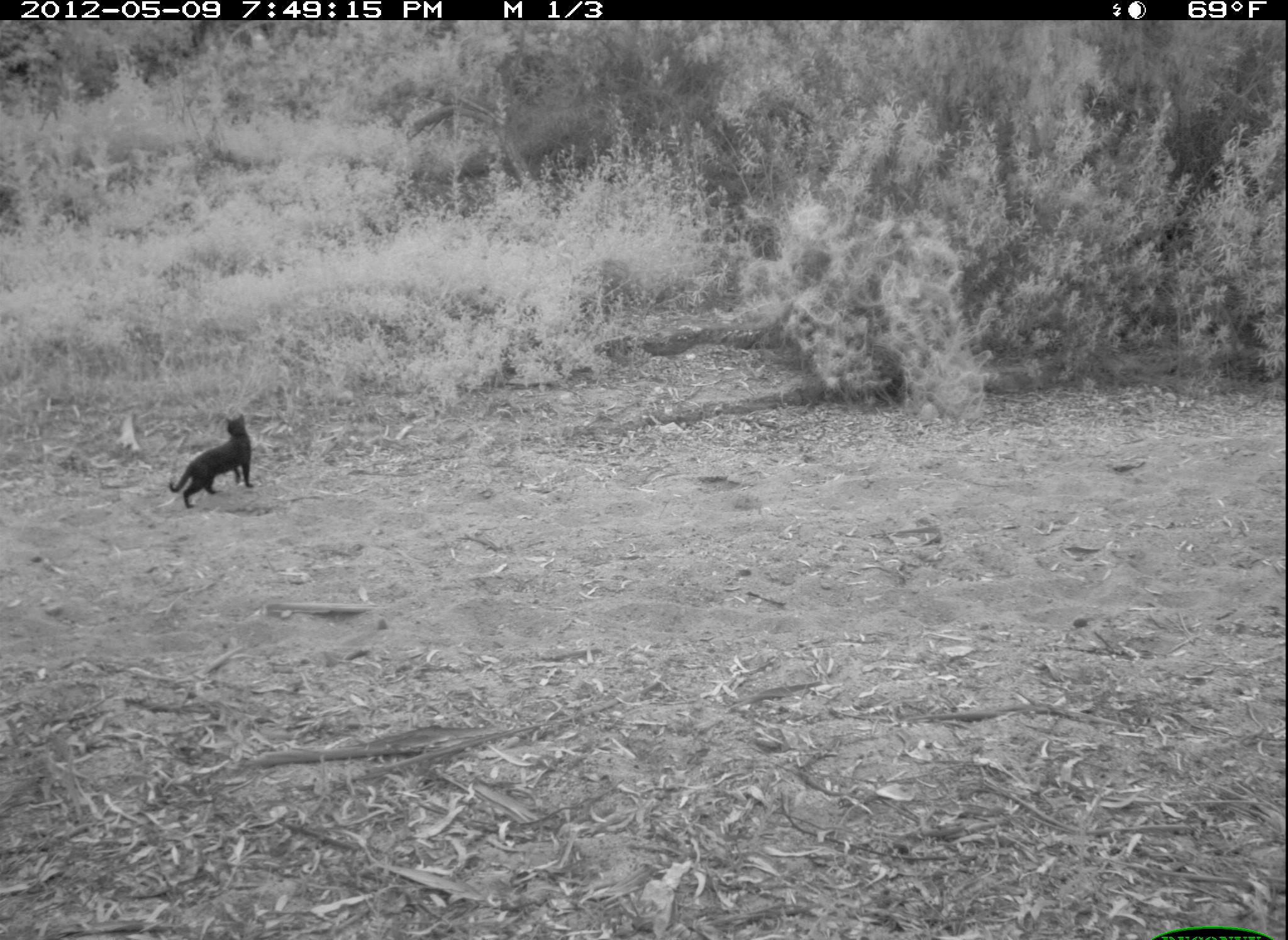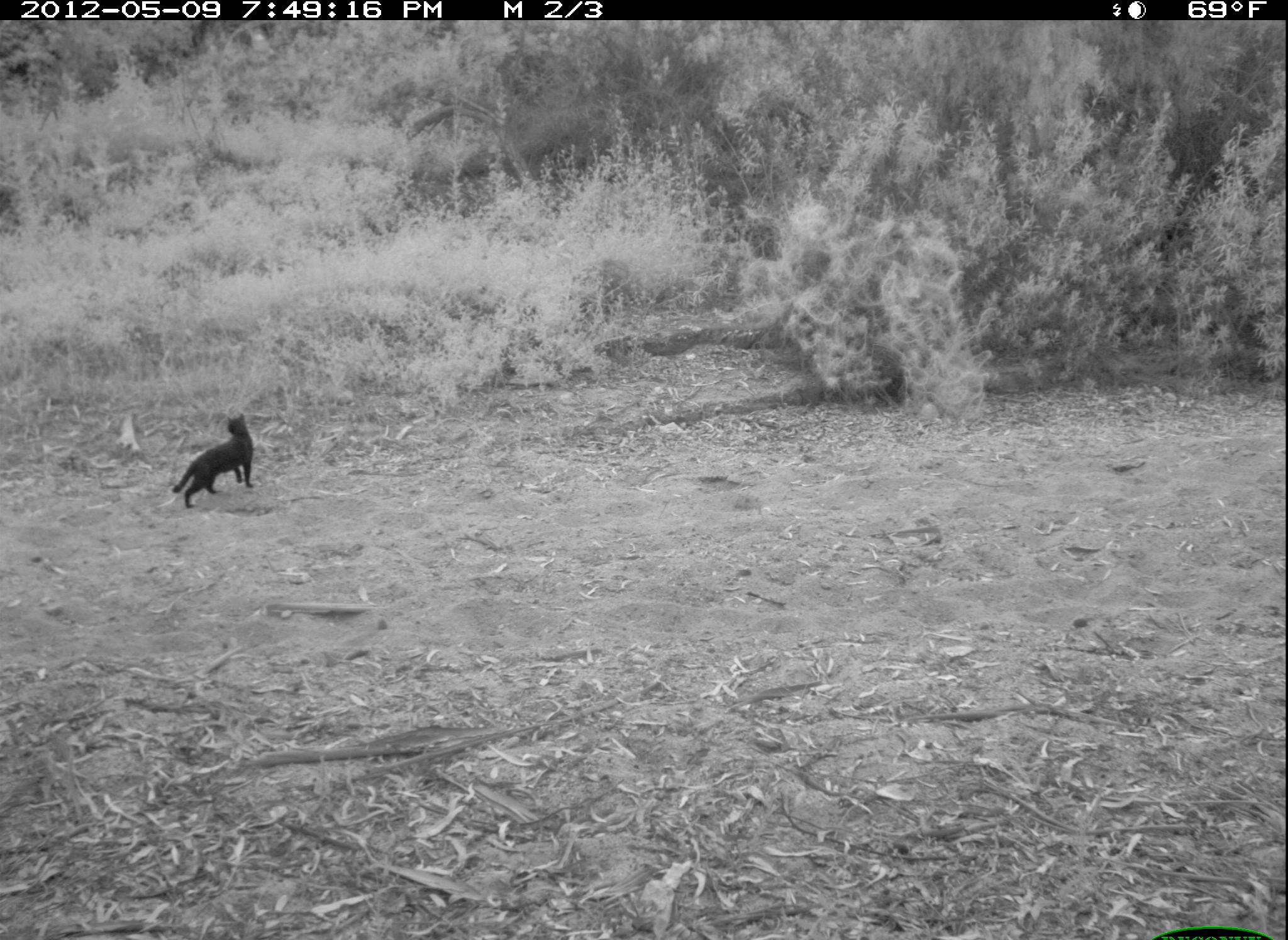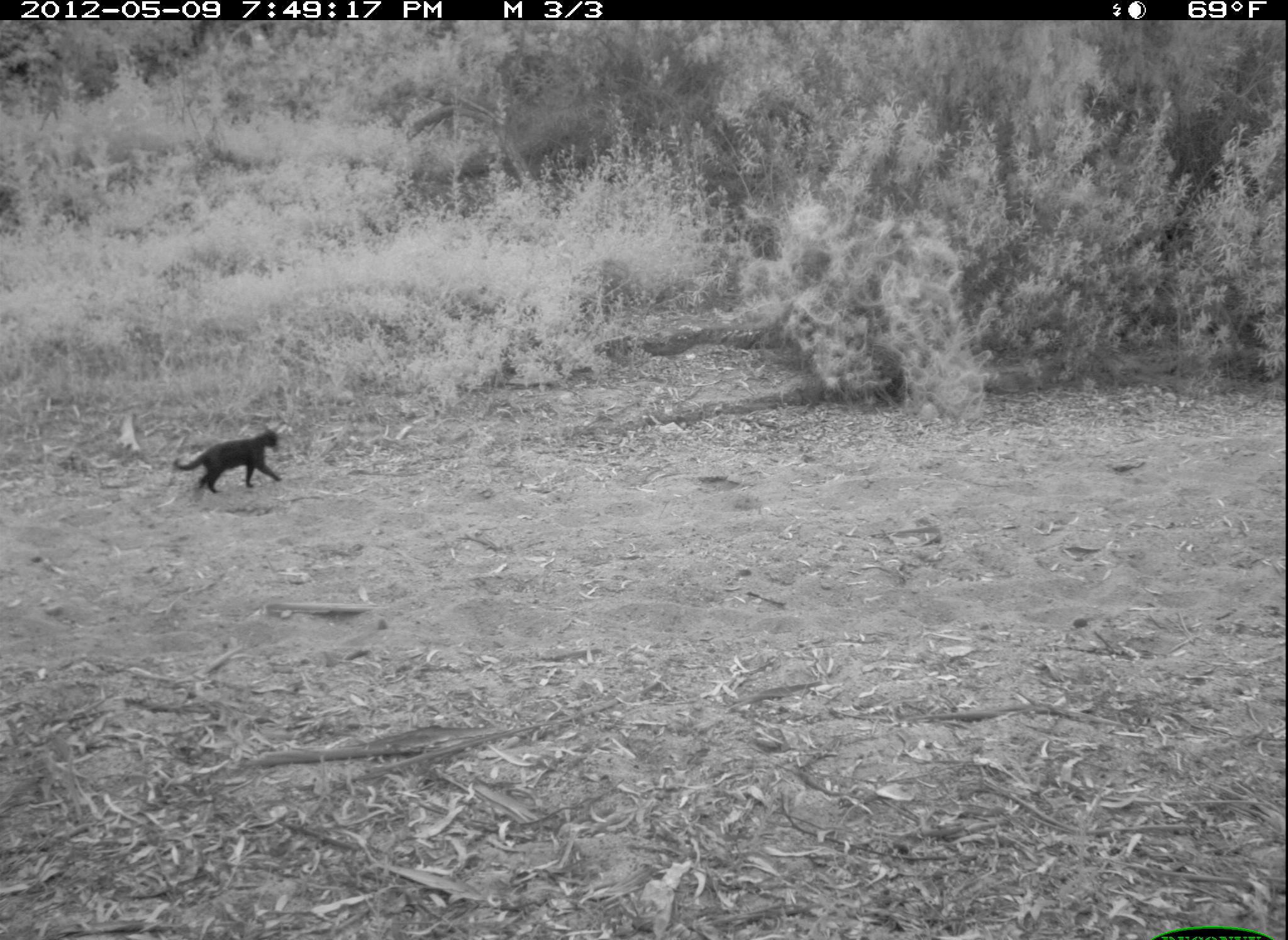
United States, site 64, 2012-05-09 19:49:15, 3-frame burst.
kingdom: Animalia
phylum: Chordata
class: Mammalia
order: Carnivora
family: Felidae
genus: Felis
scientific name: Felis catus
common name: cat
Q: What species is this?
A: Cat (Felis catus).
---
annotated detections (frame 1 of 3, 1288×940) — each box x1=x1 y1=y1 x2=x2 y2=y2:
cat: x1=169 y1=413 x2=254 y2=509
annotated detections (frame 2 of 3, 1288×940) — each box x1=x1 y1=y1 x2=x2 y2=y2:
cat: x1=171 y1=414 x2=255 y2=509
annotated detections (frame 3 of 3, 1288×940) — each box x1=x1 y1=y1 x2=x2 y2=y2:
cat: x1=172 y1=427 x2=284 y2=495